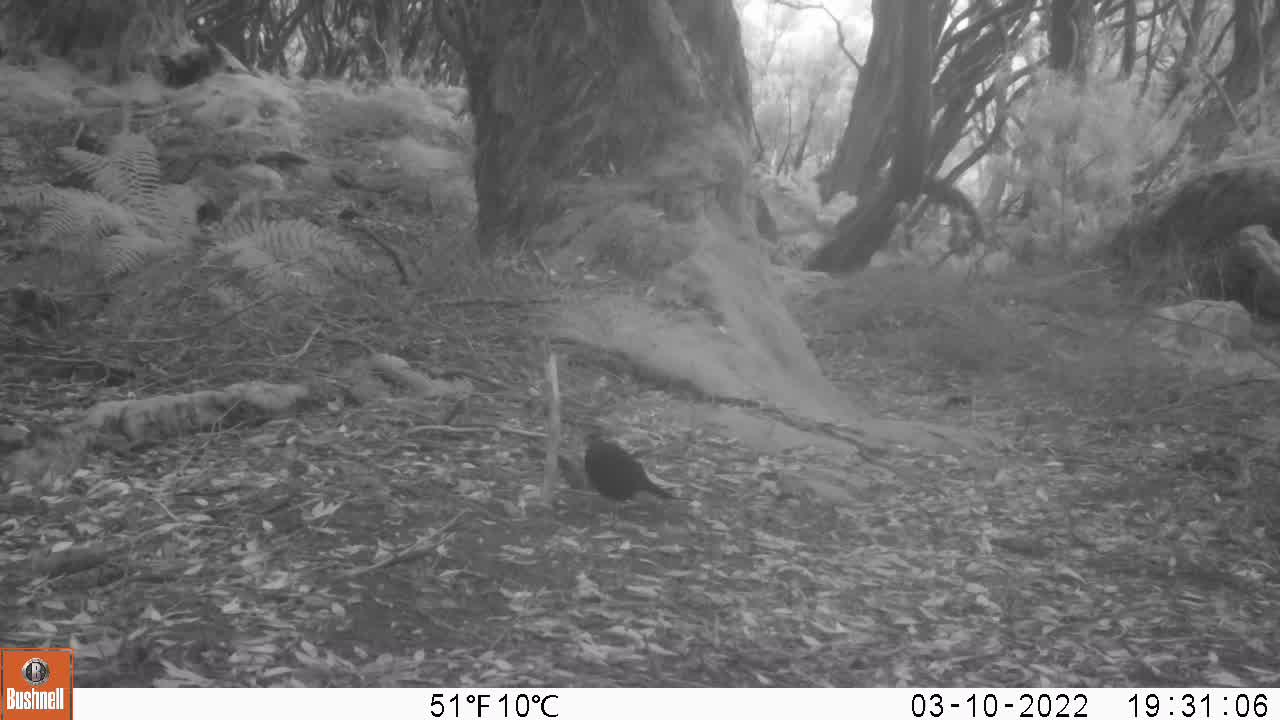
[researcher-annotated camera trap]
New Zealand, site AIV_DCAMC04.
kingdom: Animalia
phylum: Chordata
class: Aves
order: Passeriformes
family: Turdidae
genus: Turdus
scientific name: Turdus merula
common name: eurasian blackbird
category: blackbird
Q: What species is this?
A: Blackbird (eurasian blackbird) (Turdus merula).